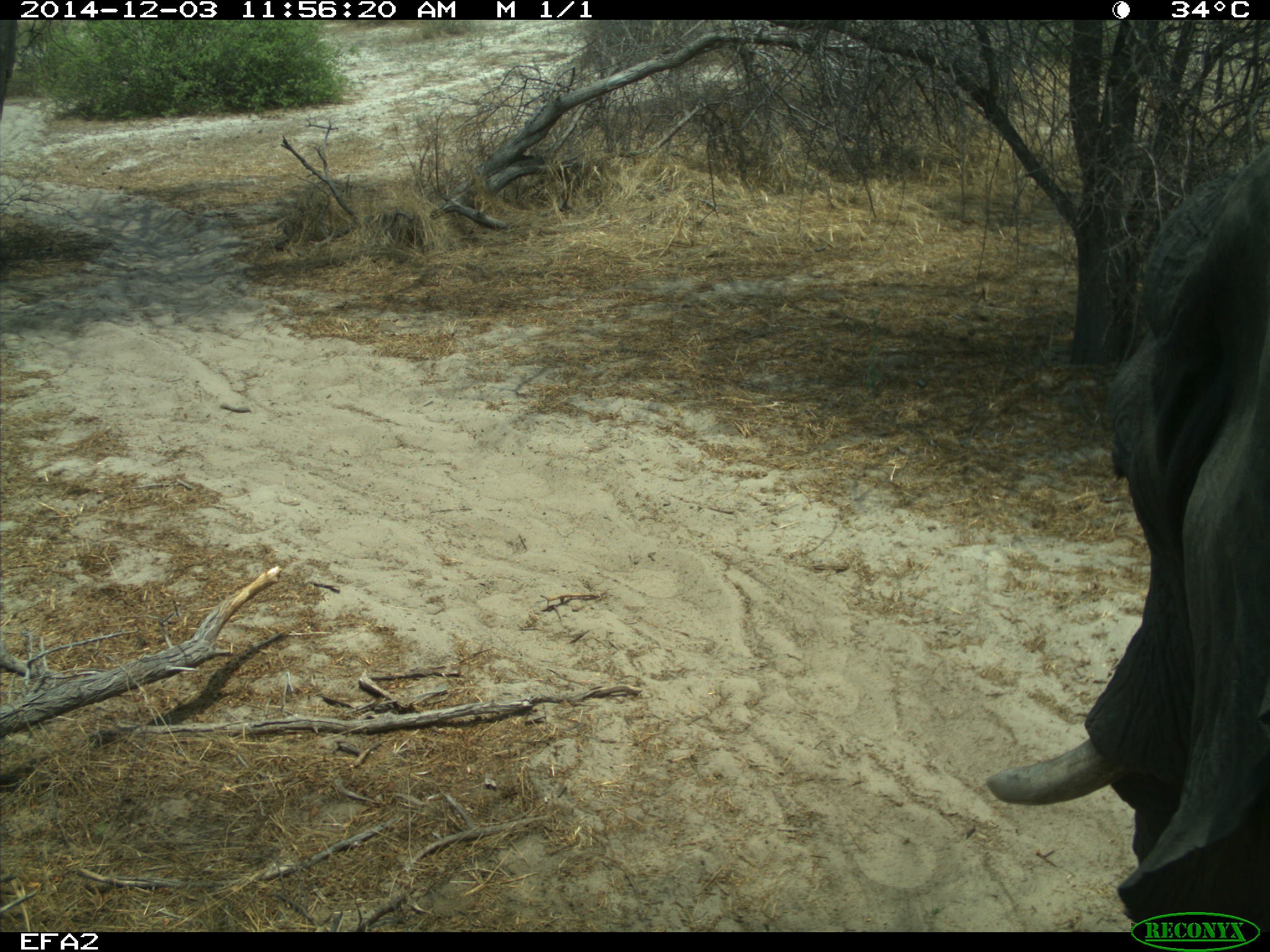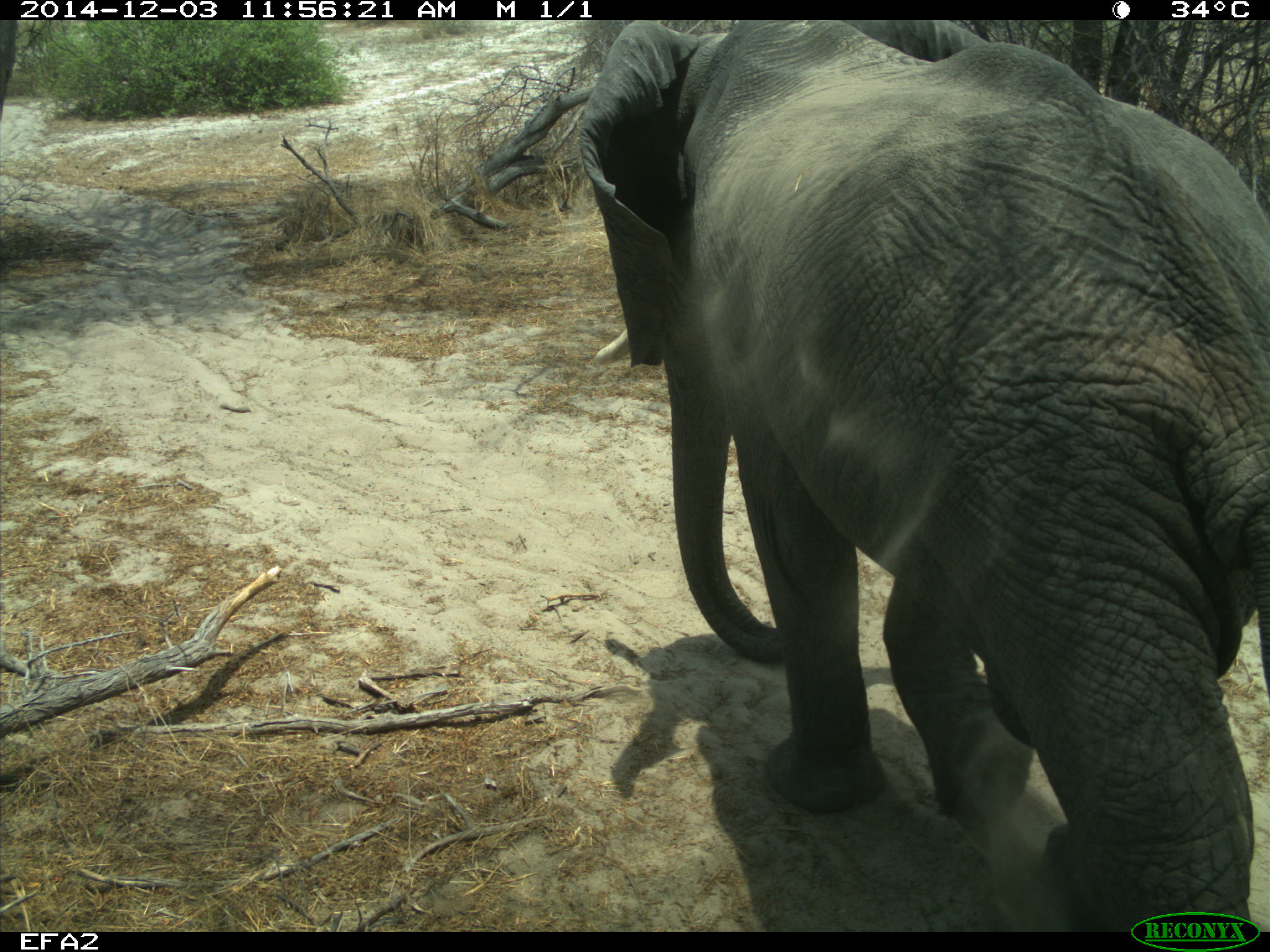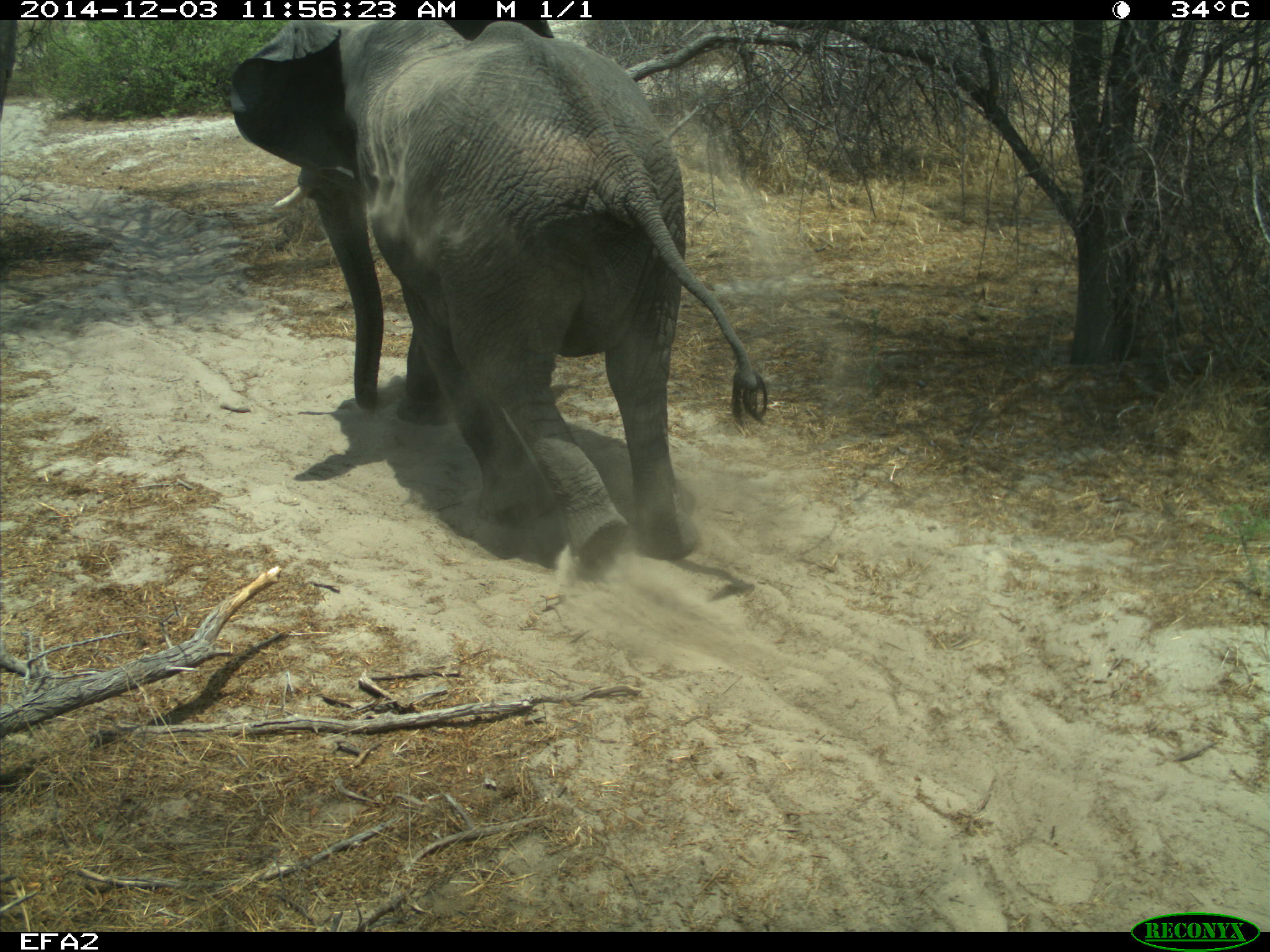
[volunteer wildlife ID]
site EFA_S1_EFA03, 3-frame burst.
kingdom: Animalia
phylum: Chordata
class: Mammalia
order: Proboscidea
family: Elephantidae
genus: Loxodonta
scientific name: Loxodonta africana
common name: african bush elephant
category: elephant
Elephant (african bush elephant) (Loxodonta africana), count 1. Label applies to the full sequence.